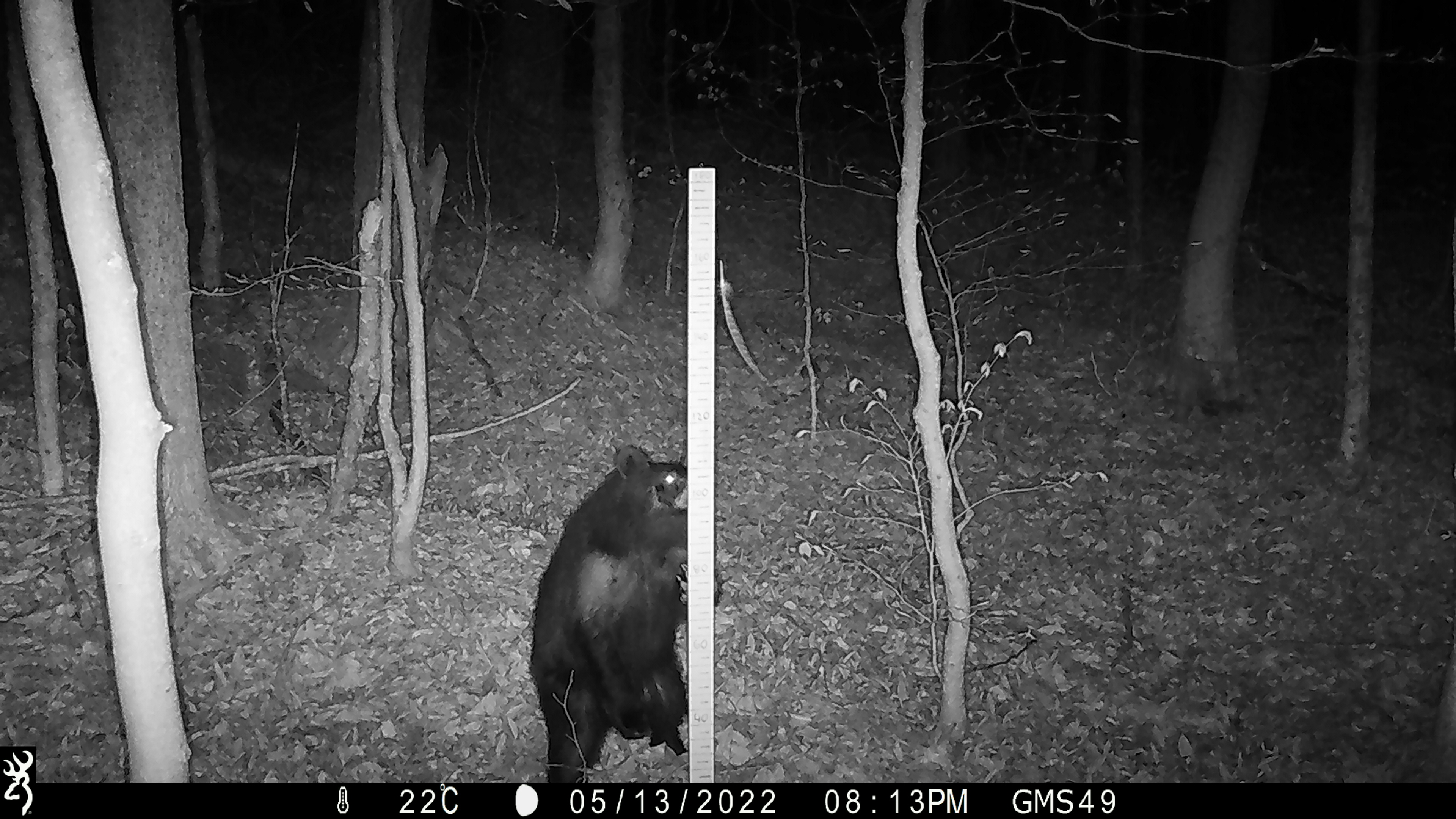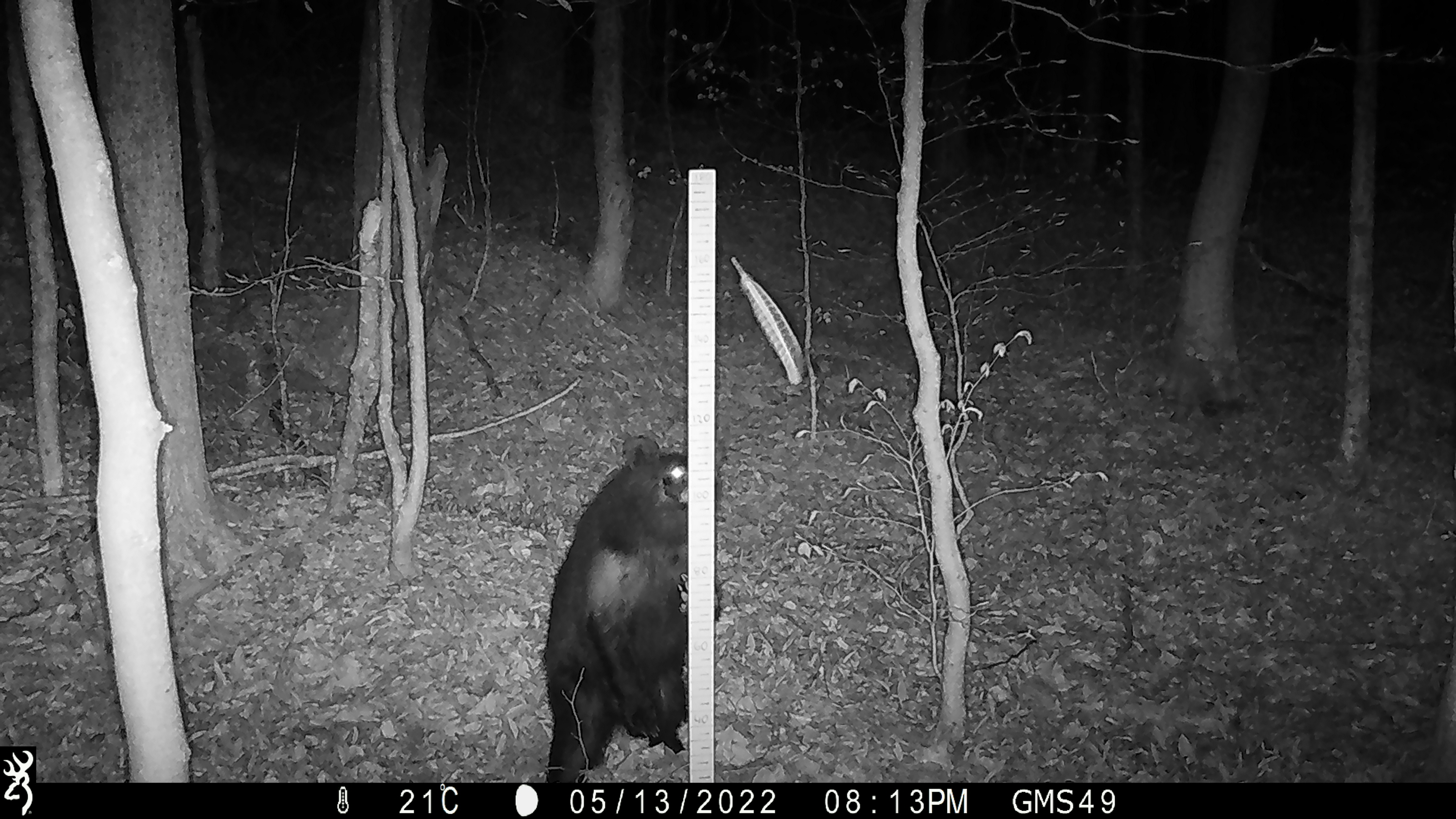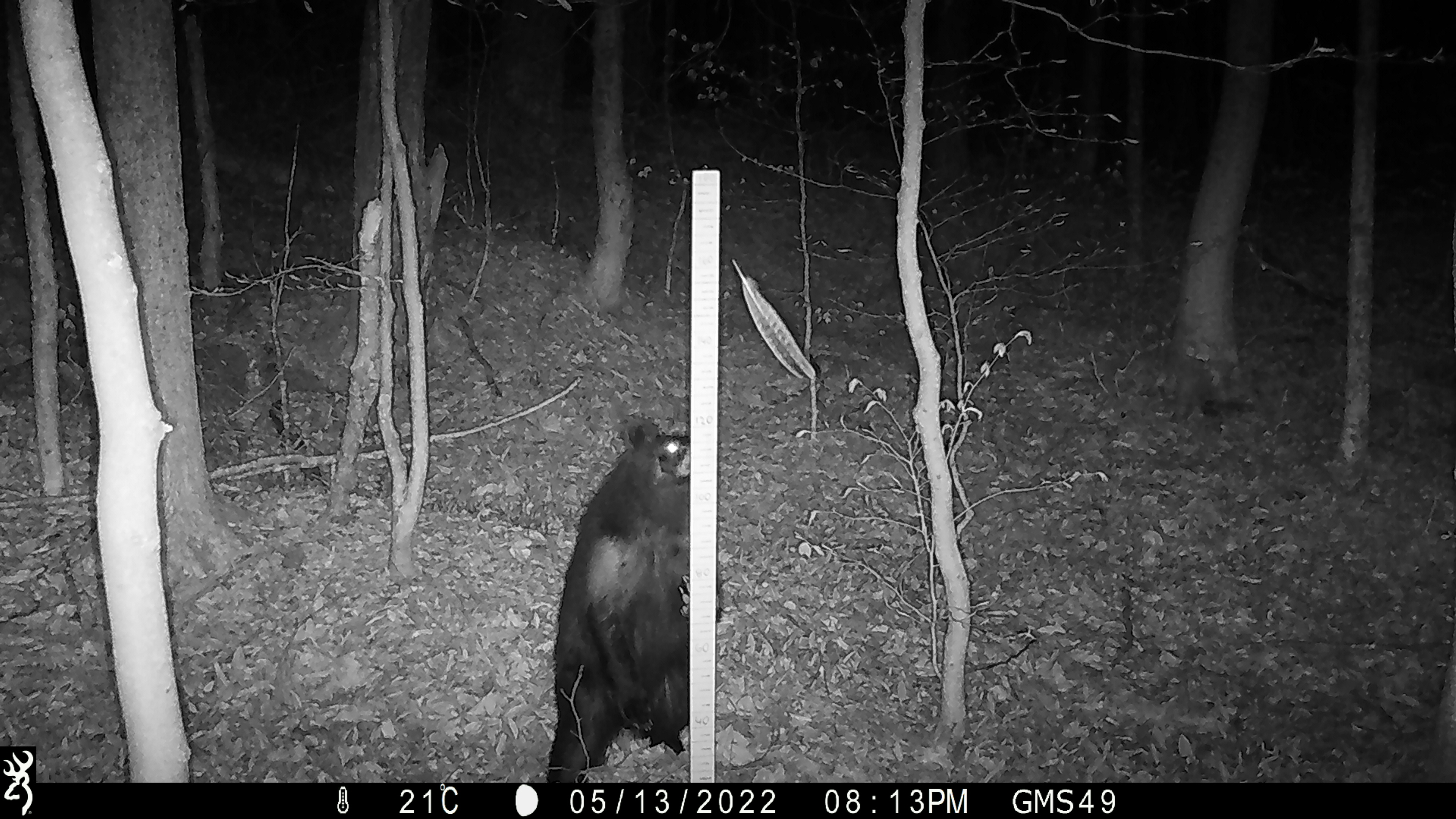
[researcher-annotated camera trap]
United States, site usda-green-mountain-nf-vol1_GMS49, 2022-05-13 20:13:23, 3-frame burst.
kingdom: Animalia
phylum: Chordata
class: Mammalia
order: Carnivora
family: Ursidae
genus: Ursus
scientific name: Ursus americanus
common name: black bear